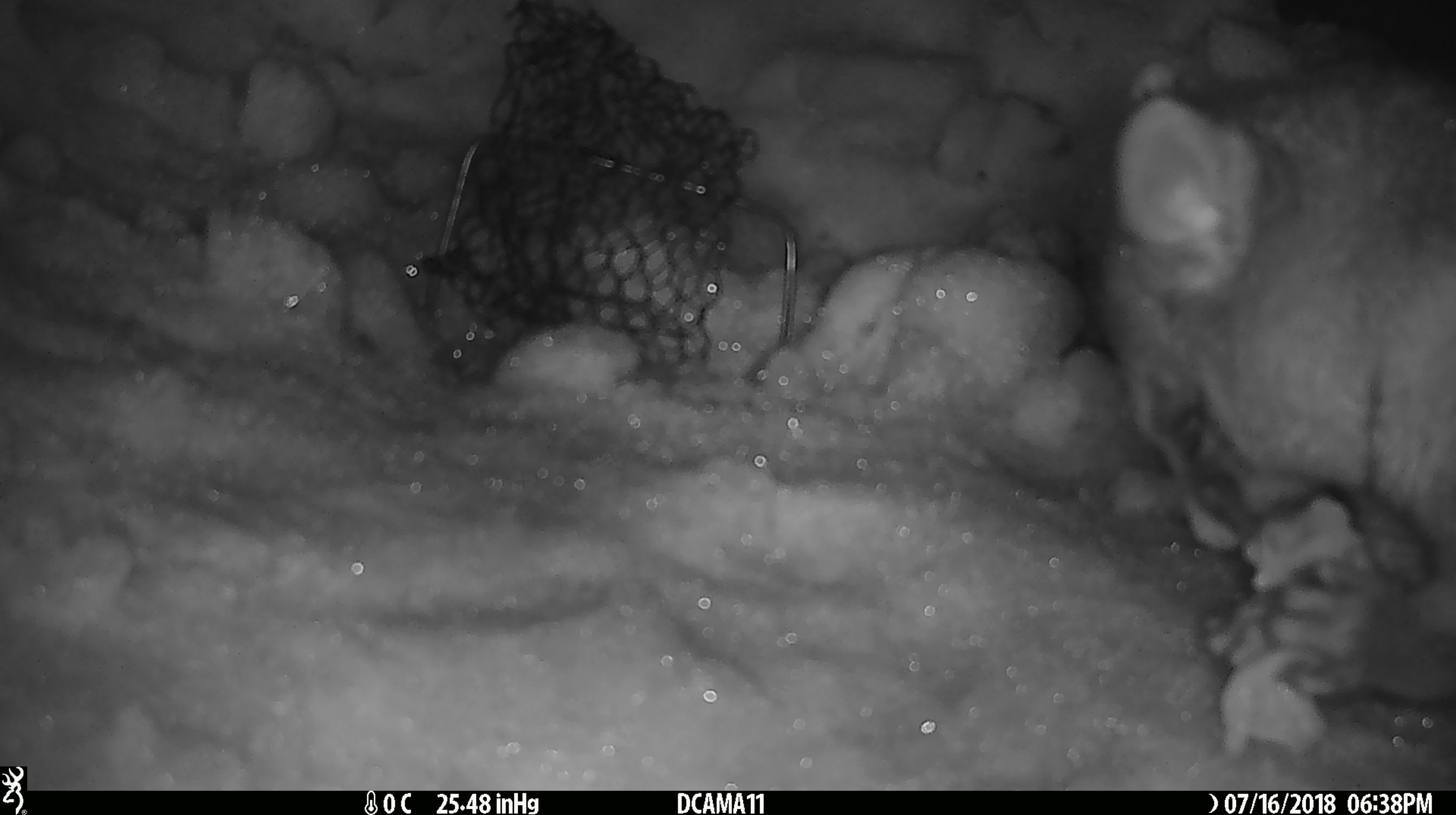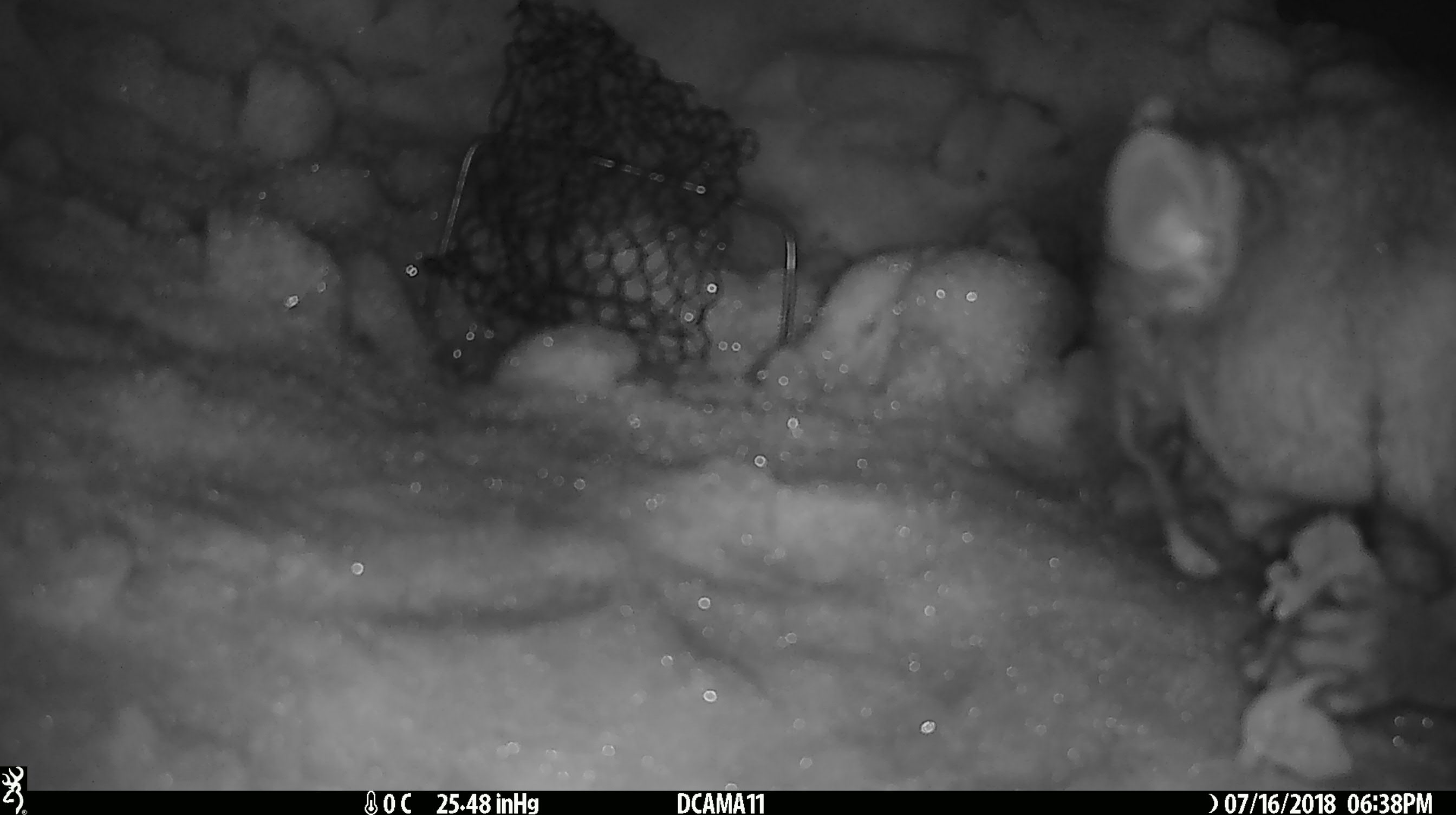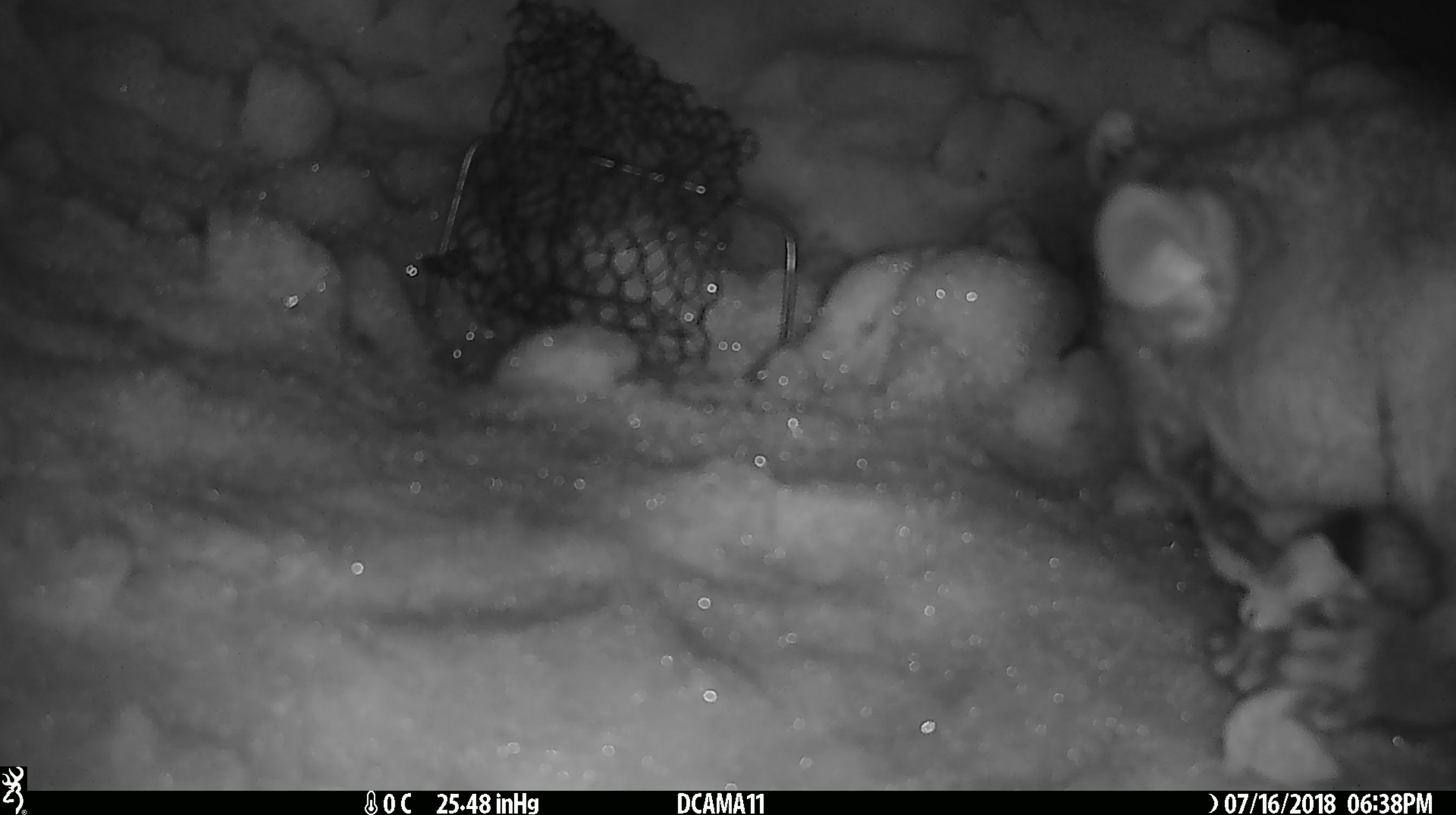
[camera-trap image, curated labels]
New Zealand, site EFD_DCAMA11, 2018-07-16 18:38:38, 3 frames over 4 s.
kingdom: Animalia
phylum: Chordata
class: Mammalia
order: Diprotodontia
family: Phalangeridae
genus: Trichosurus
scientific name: Trichosurus vulpecula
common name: common brushtail possum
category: possum